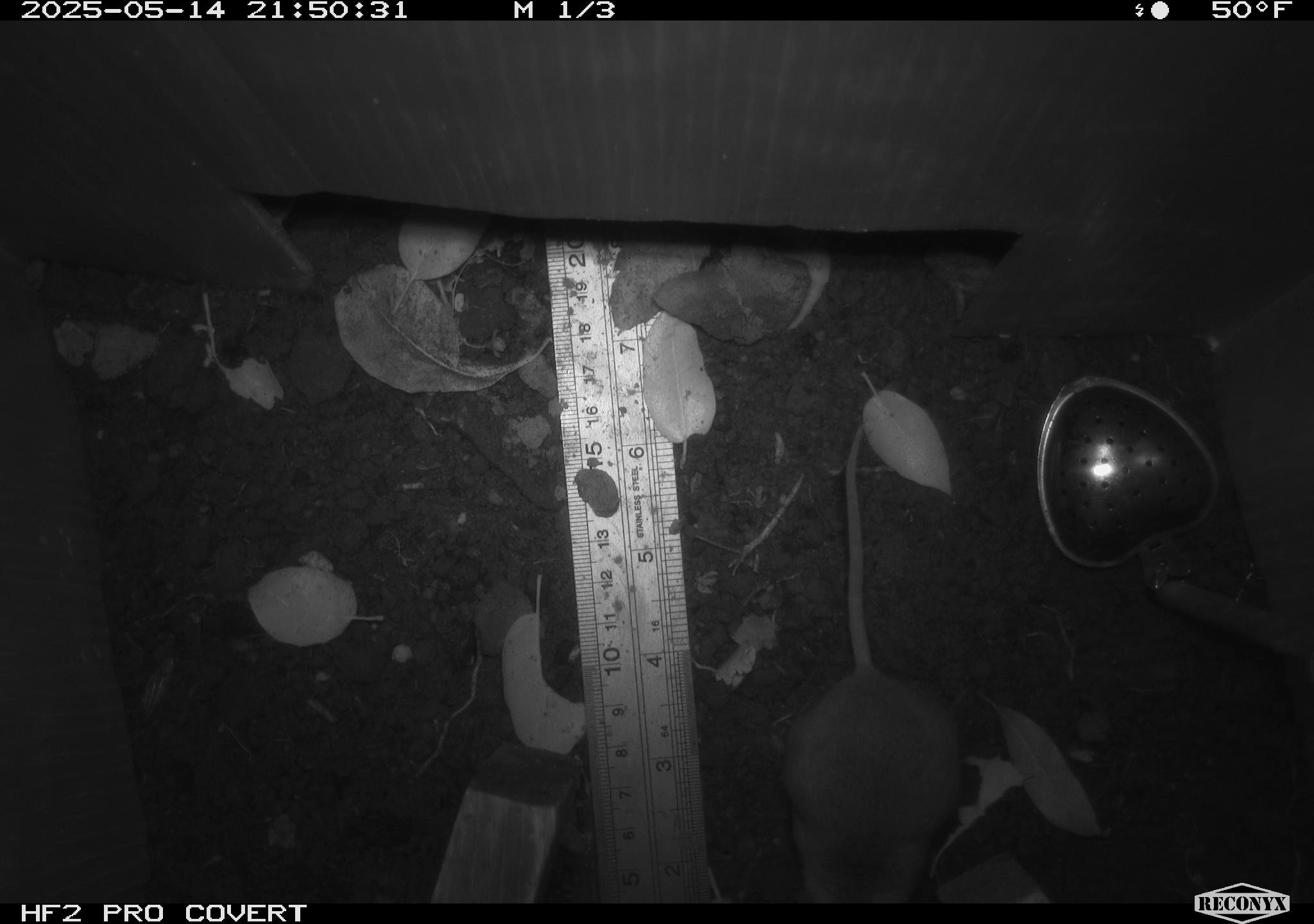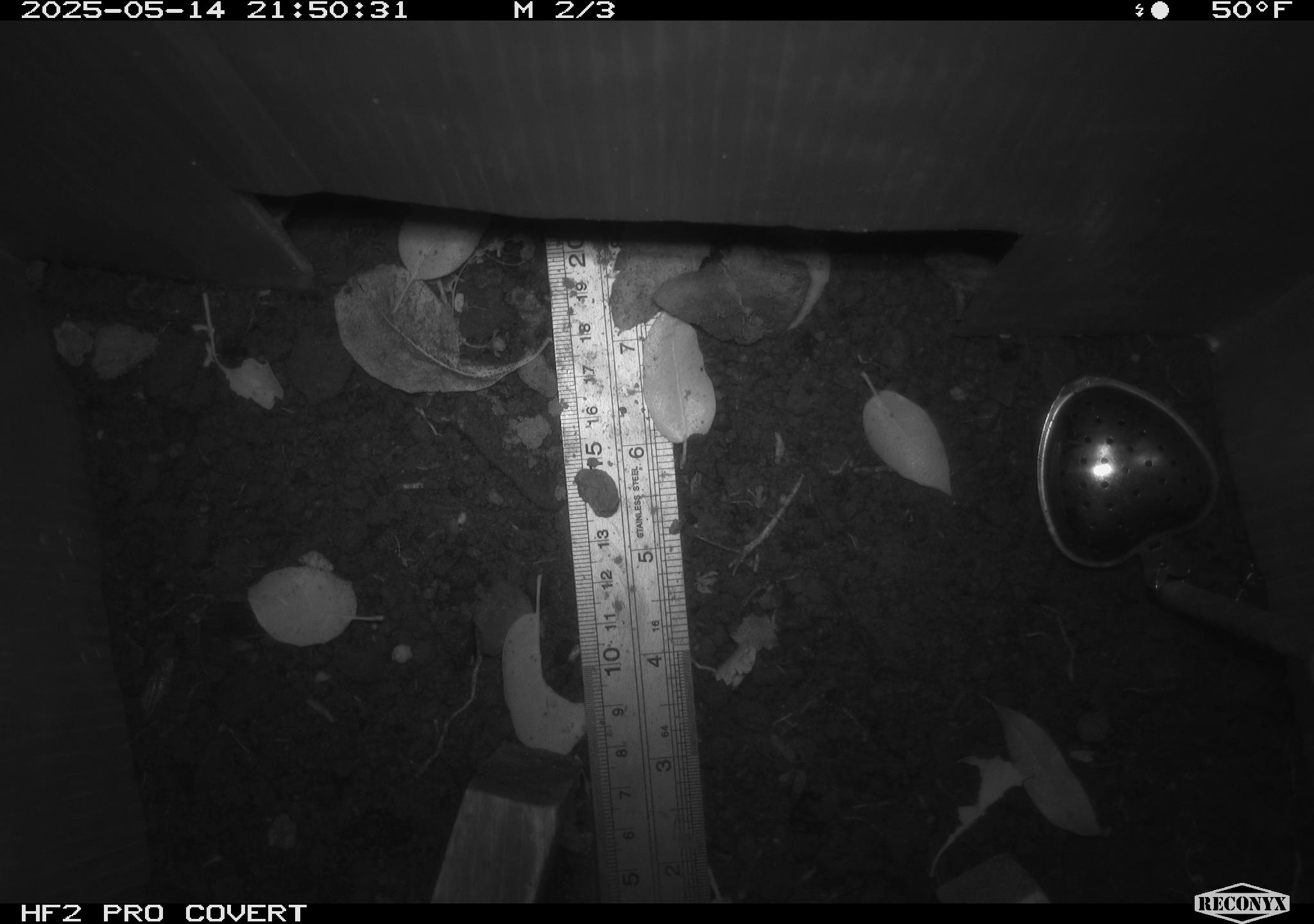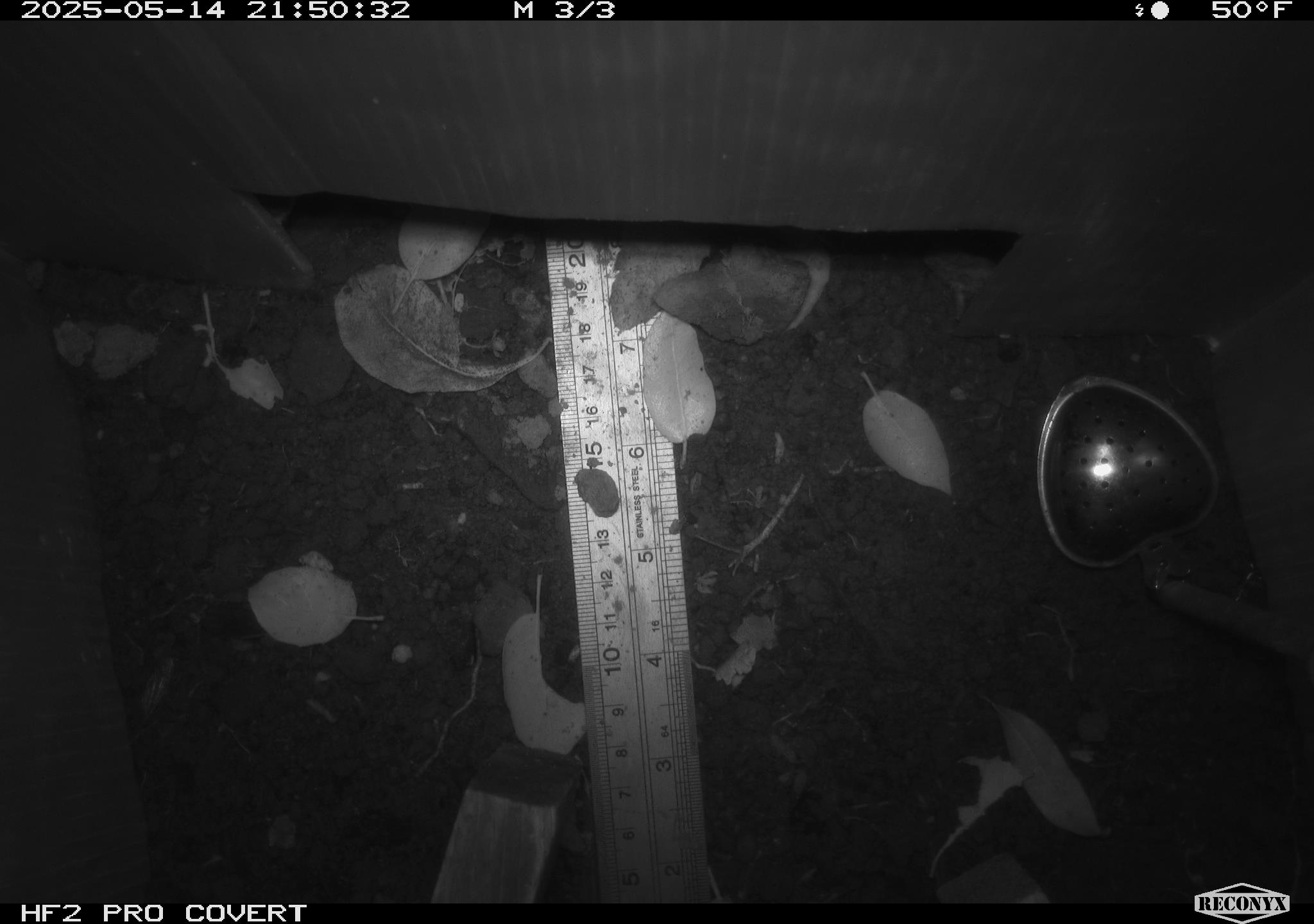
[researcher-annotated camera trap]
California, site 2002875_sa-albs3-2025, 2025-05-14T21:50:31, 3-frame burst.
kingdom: Animalia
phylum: Chordata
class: Mammalia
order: Rodentia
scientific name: Rodentia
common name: mouse species